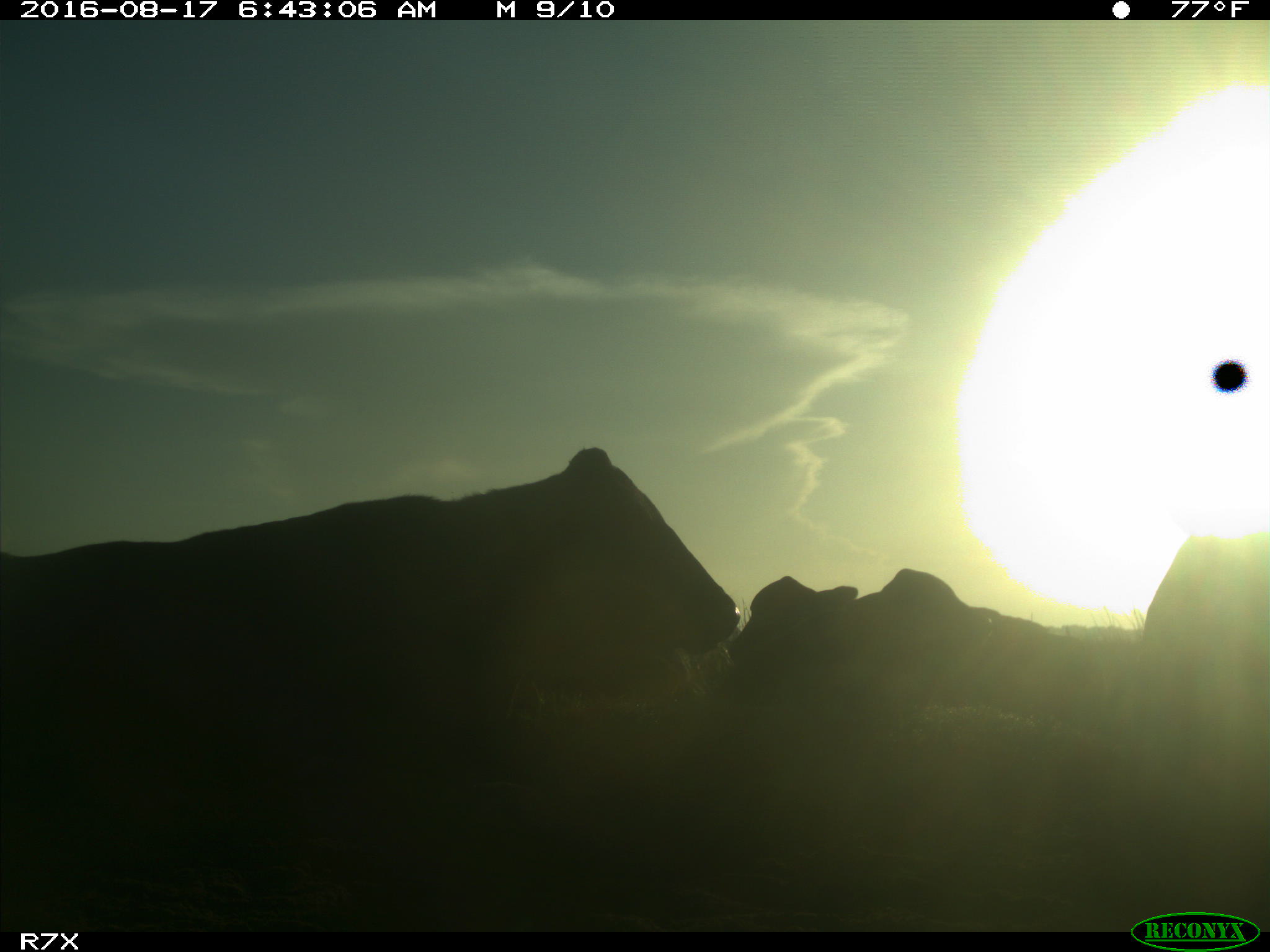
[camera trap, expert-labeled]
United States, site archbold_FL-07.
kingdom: Animalia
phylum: Chordata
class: Mammalia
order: Artiodactyla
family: Bovidae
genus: Bos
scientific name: Bos taurus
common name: domestic cow